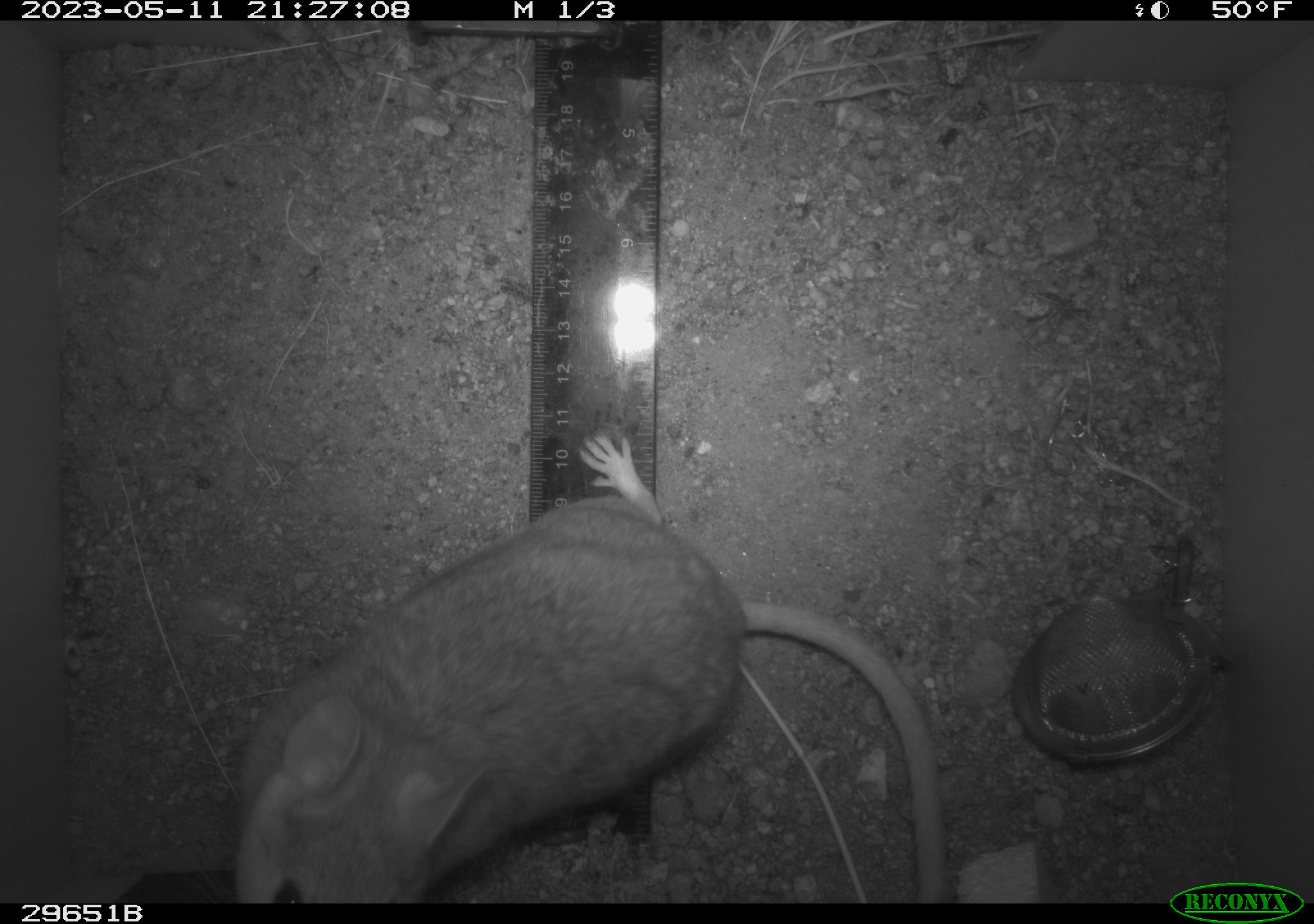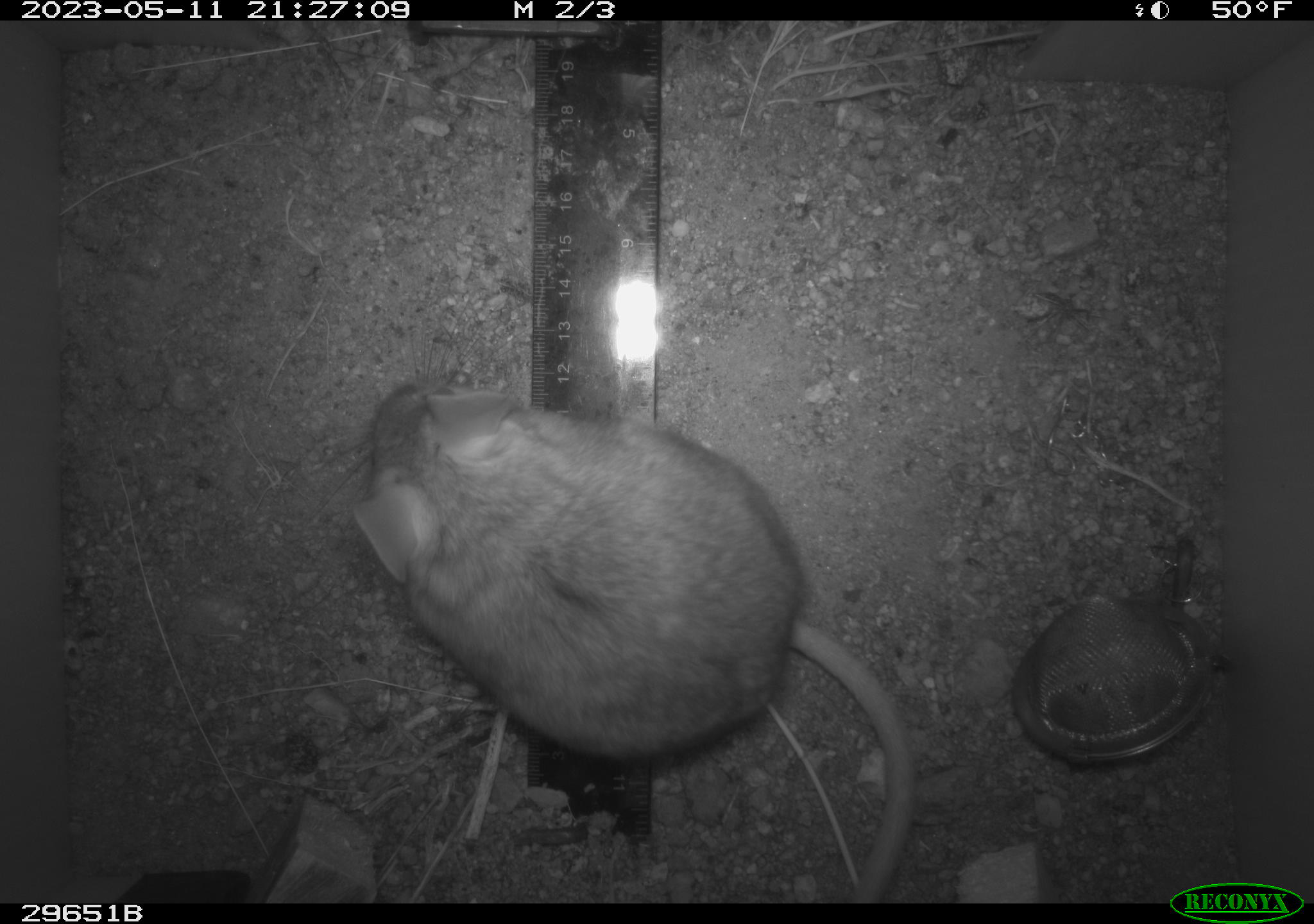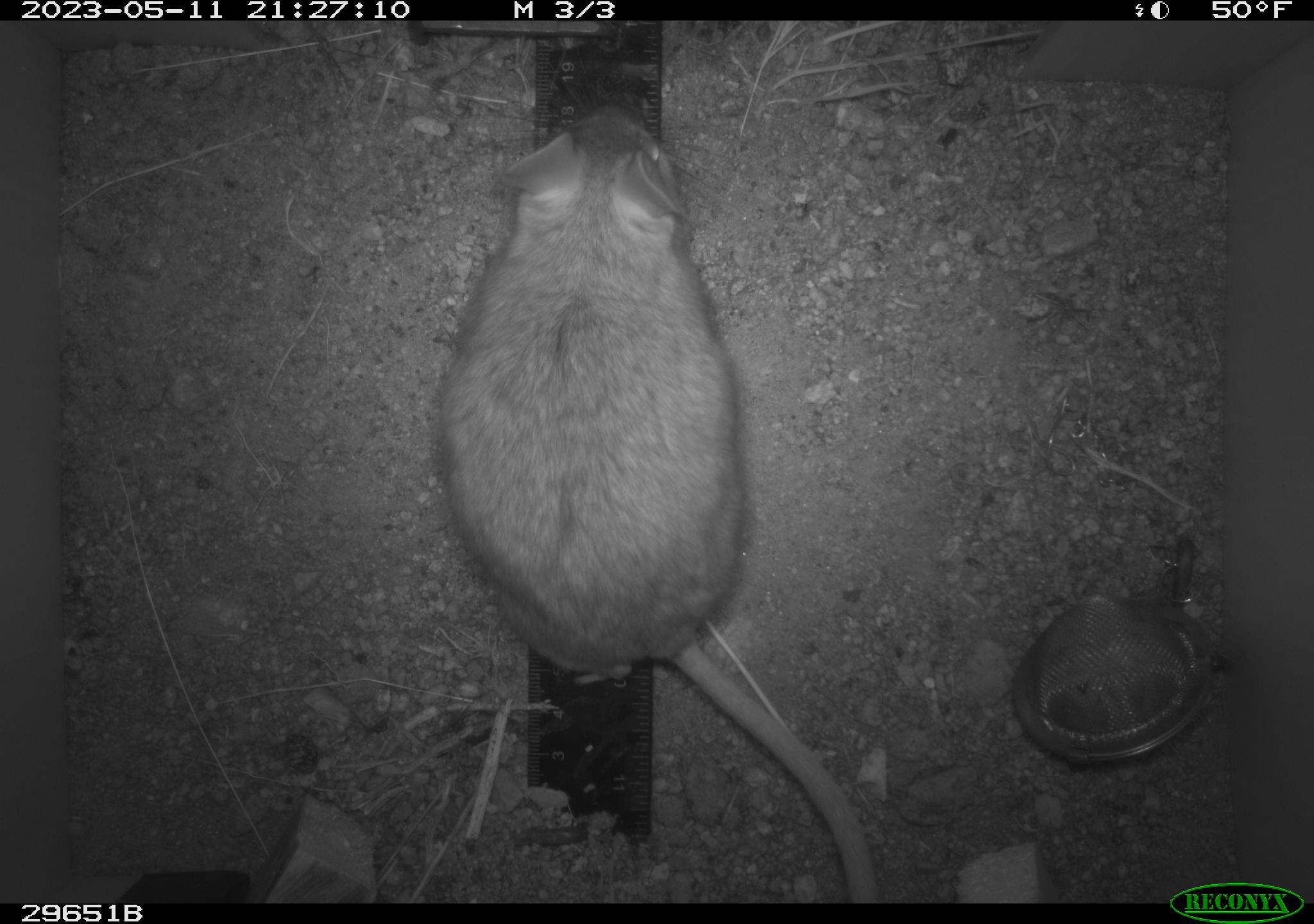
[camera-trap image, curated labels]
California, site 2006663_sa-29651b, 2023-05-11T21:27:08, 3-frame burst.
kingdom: Animalia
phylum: Chordata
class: Mammalia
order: Rodentia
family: Cricetidae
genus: Neotoma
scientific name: Neotoma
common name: pack rat or woodrat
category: neotoma species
Neotoma species (pack rat or woodrat) (Neotoma).